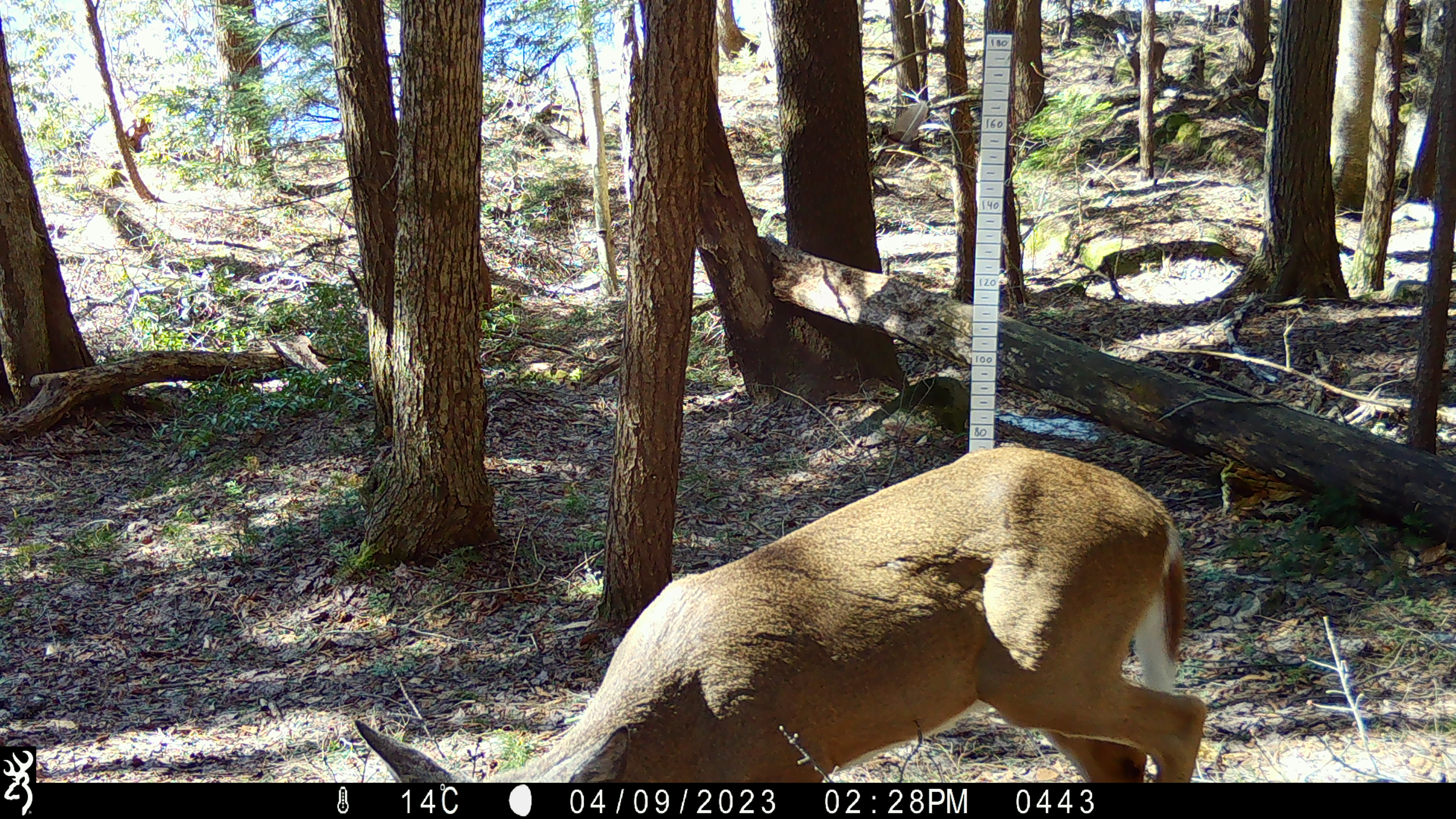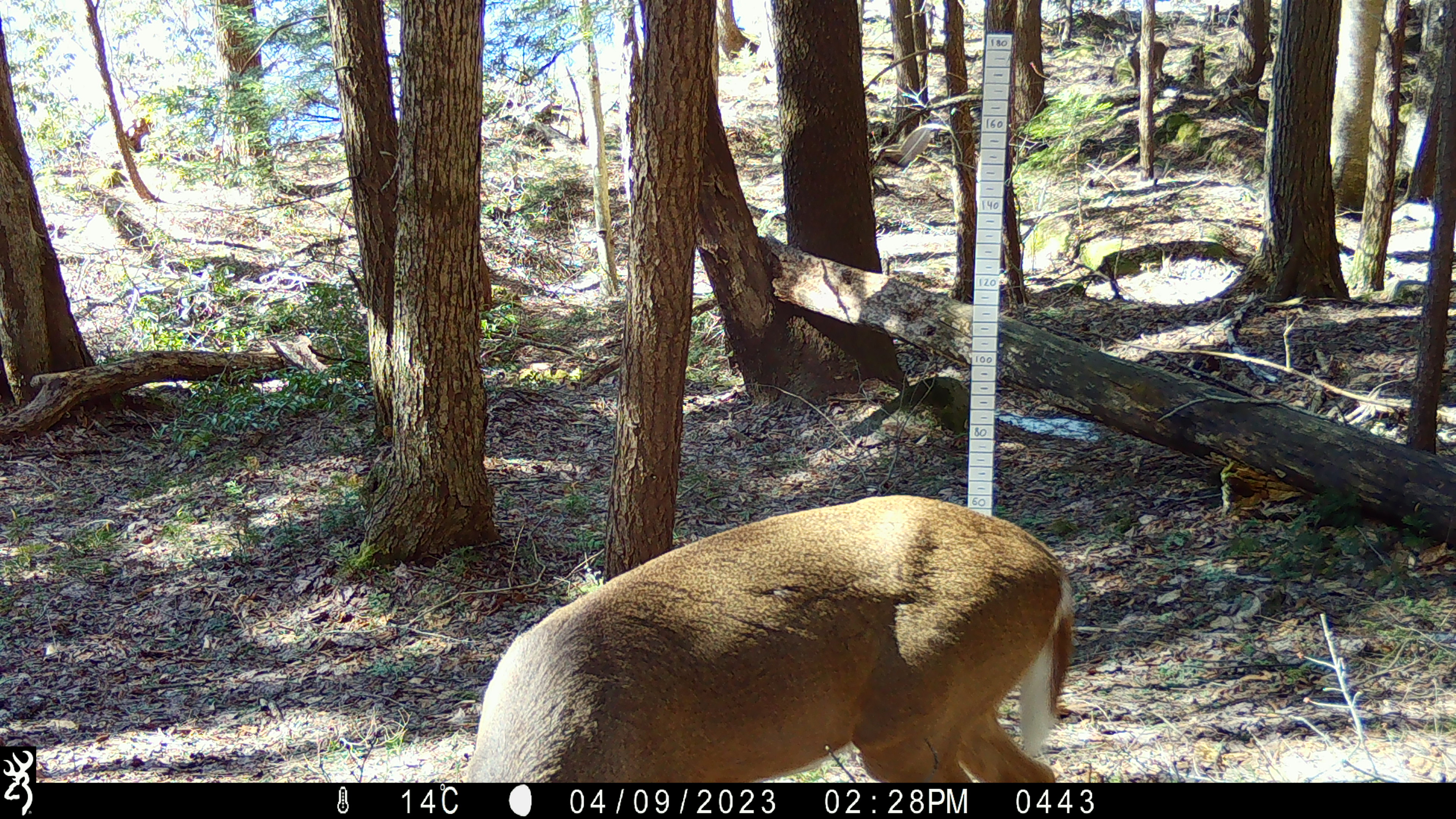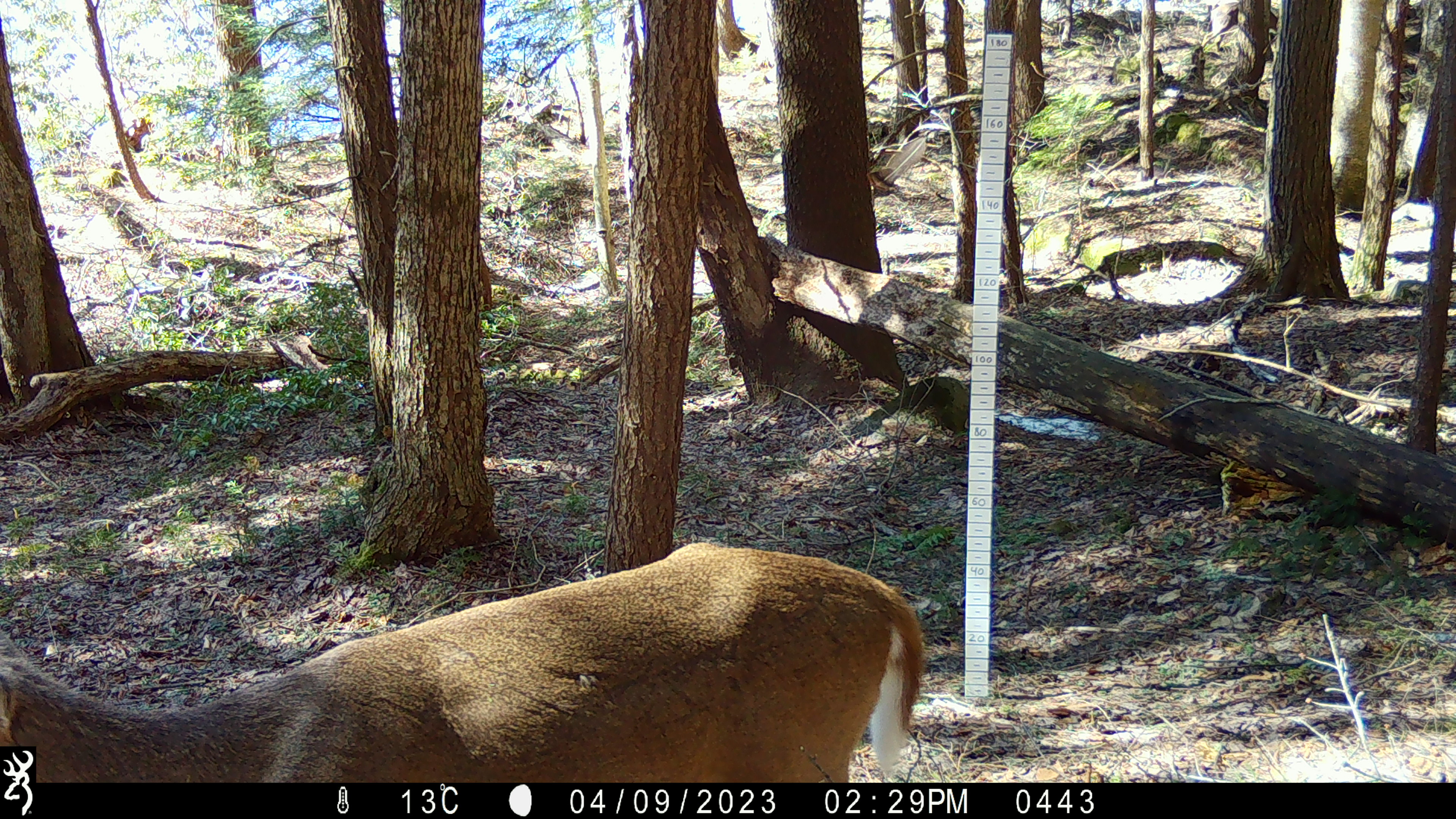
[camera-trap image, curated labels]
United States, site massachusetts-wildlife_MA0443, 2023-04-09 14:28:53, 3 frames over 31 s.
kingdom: Animalia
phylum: Chordata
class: Mammalia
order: Artiodactyla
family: Cervidae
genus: Odocoileus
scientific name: Odocoileus virginianus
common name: white-tailed deer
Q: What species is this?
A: White-tailed deer (Odocoileus virginianus).